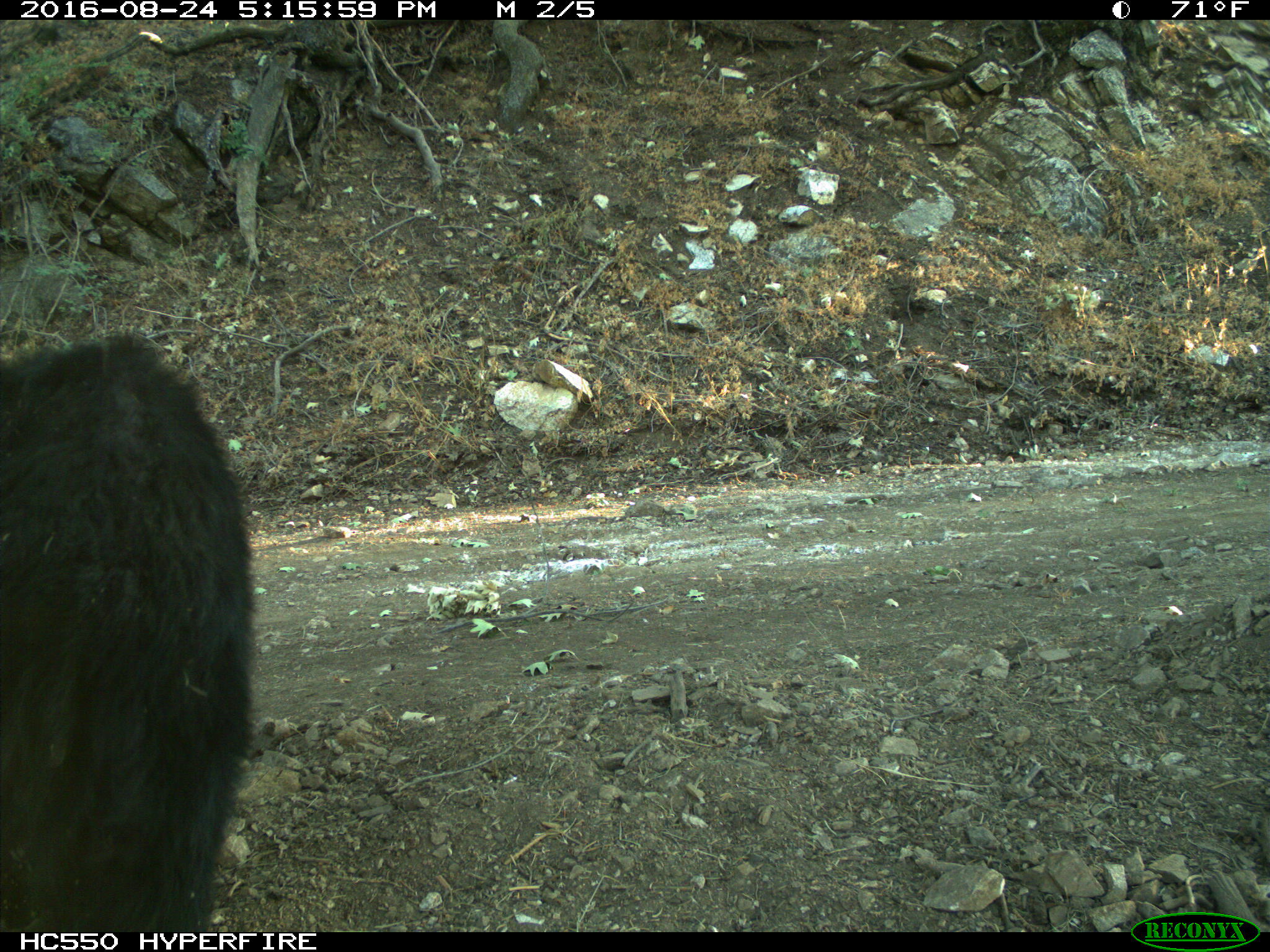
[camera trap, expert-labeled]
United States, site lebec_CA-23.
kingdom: Animalia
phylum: Chordata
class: Mammalia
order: Carnivora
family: Ursidae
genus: Ursus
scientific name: Ursus americanus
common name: american black bear